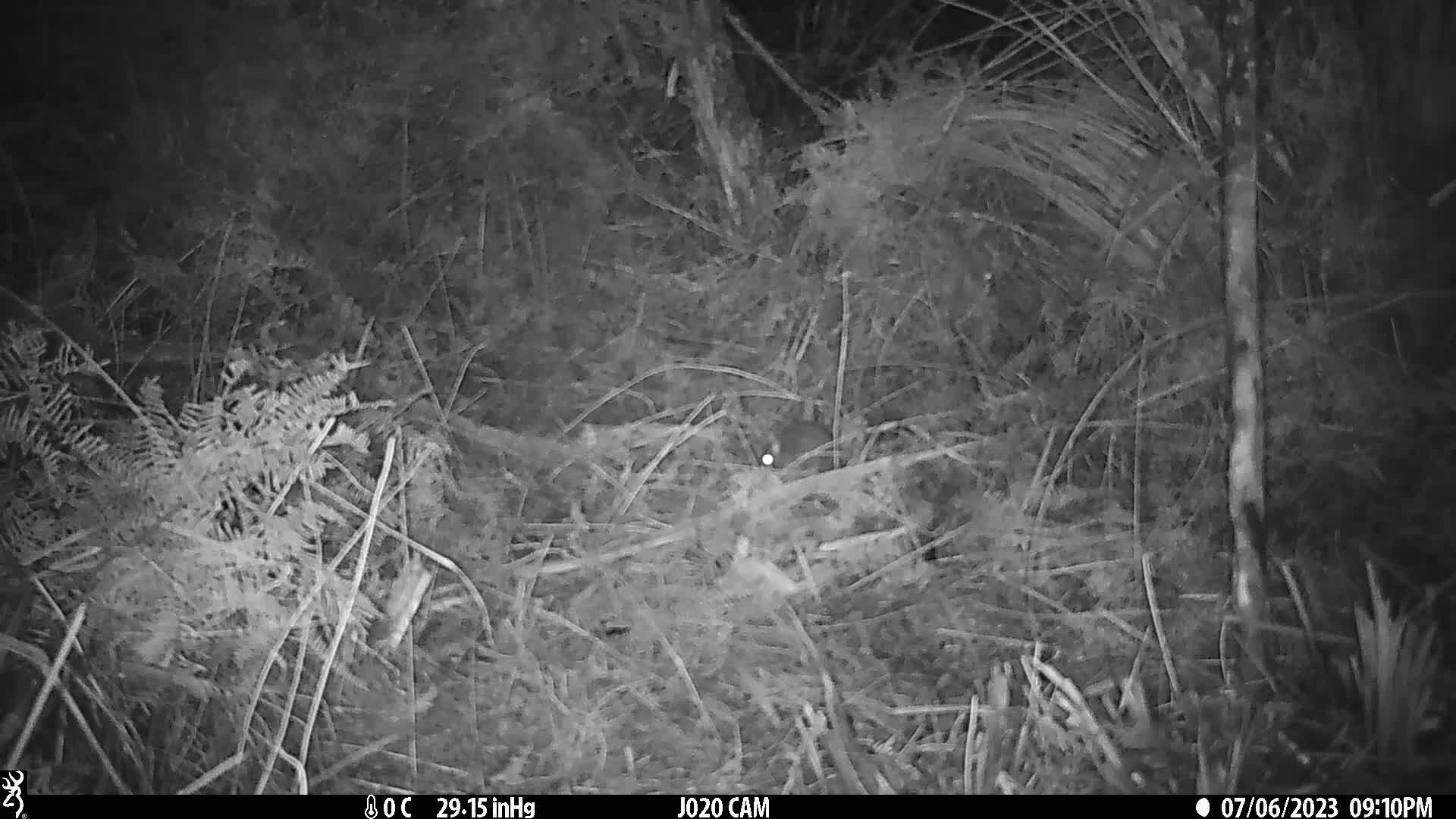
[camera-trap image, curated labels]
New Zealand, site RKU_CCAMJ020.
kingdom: Animalia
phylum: Chordata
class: Mammalia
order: Rodentia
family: Muridae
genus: Rattus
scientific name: Rattus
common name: rat